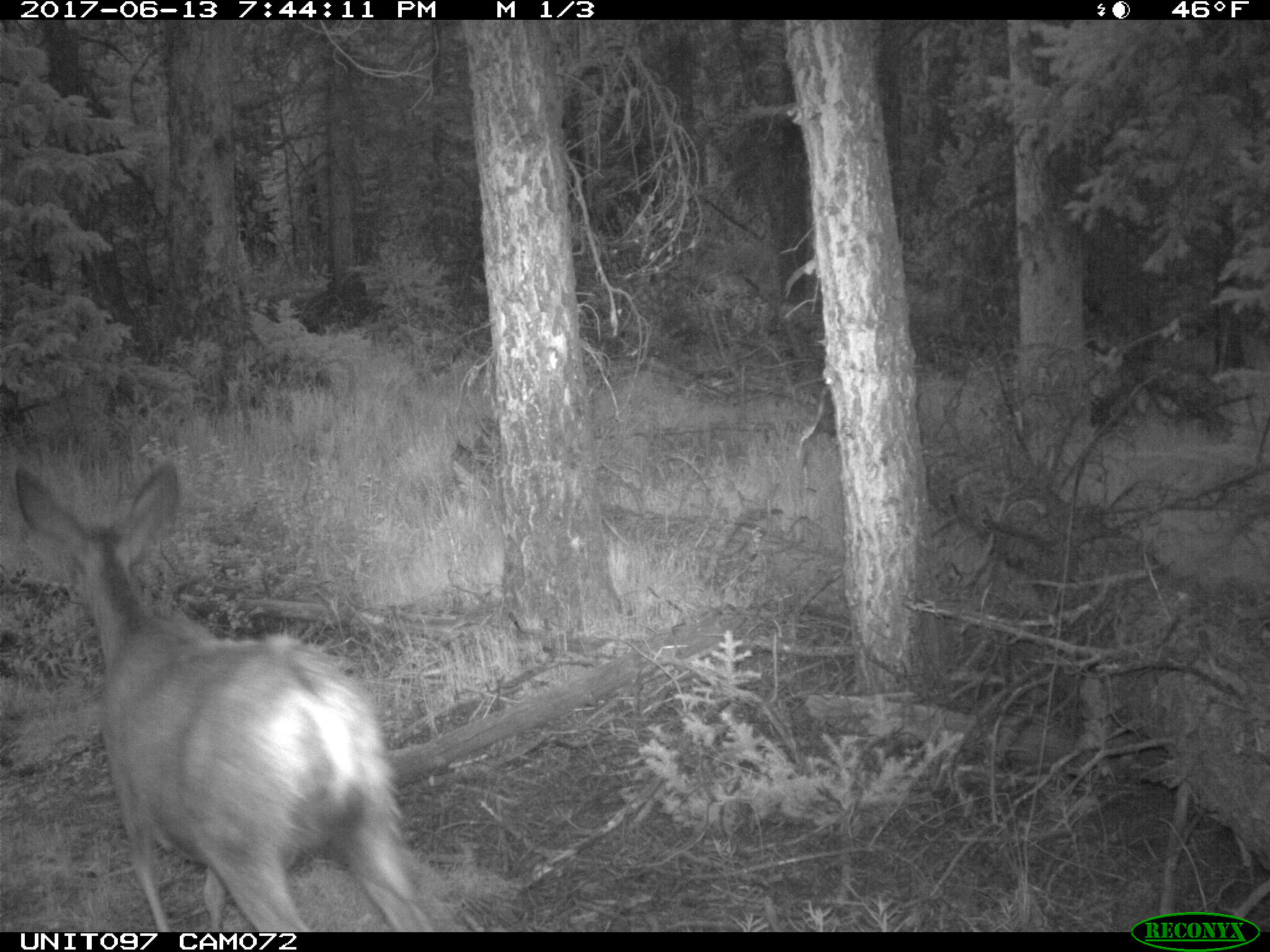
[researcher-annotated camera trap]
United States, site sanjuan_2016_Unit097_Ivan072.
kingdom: Animalia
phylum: Chordata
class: Mammalia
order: Artiodactyla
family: Cervidae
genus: Odocoileus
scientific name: Odocoileus hemionus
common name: mule deer